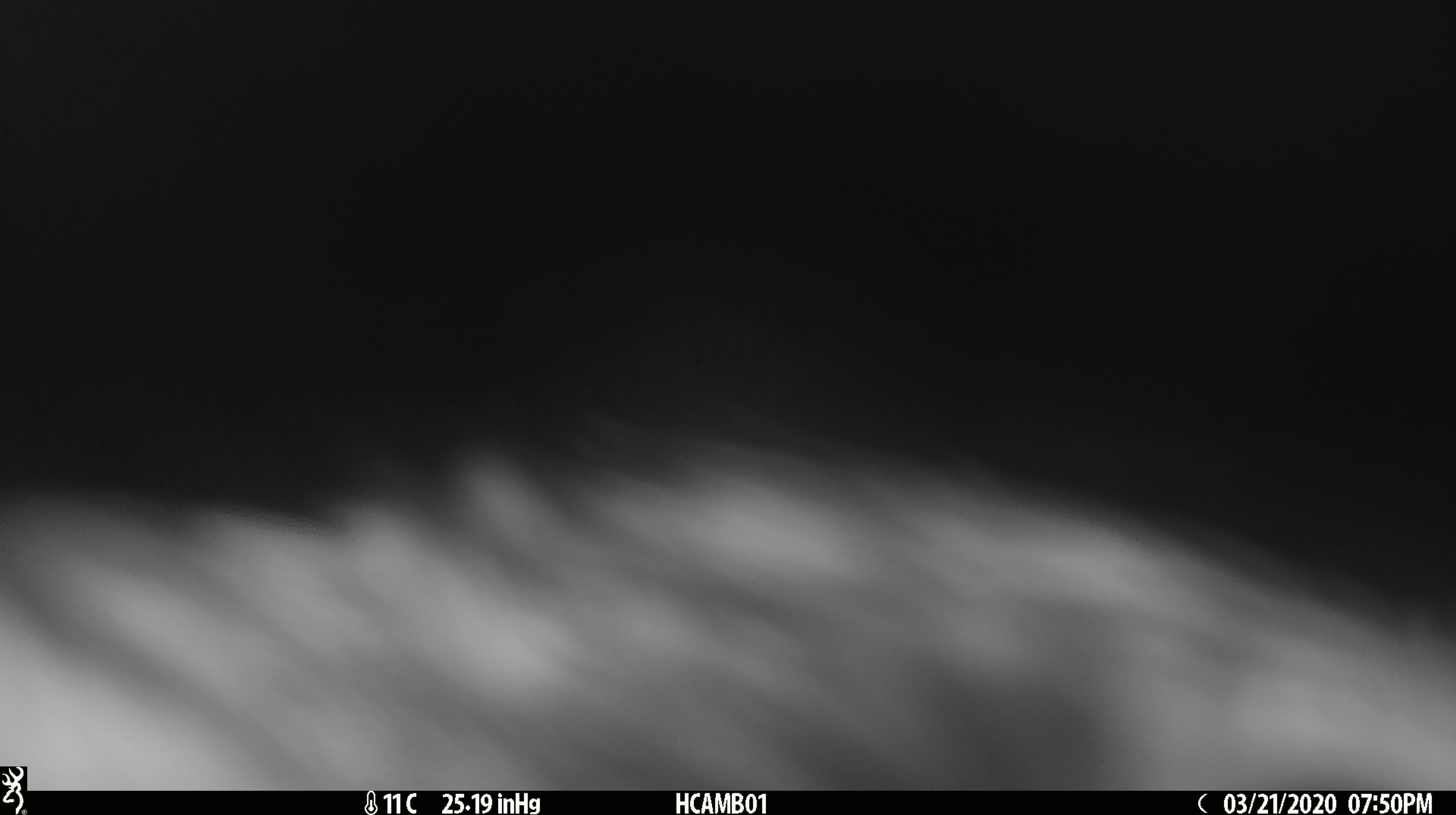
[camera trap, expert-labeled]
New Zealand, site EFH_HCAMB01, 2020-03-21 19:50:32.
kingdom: Animalia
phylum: Chordata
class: Aves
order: Psittaciformes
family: Strigopidae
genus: Nestor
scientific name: Nestor notabilis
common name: kea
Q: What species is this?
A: Kea (Nestor notabilis).